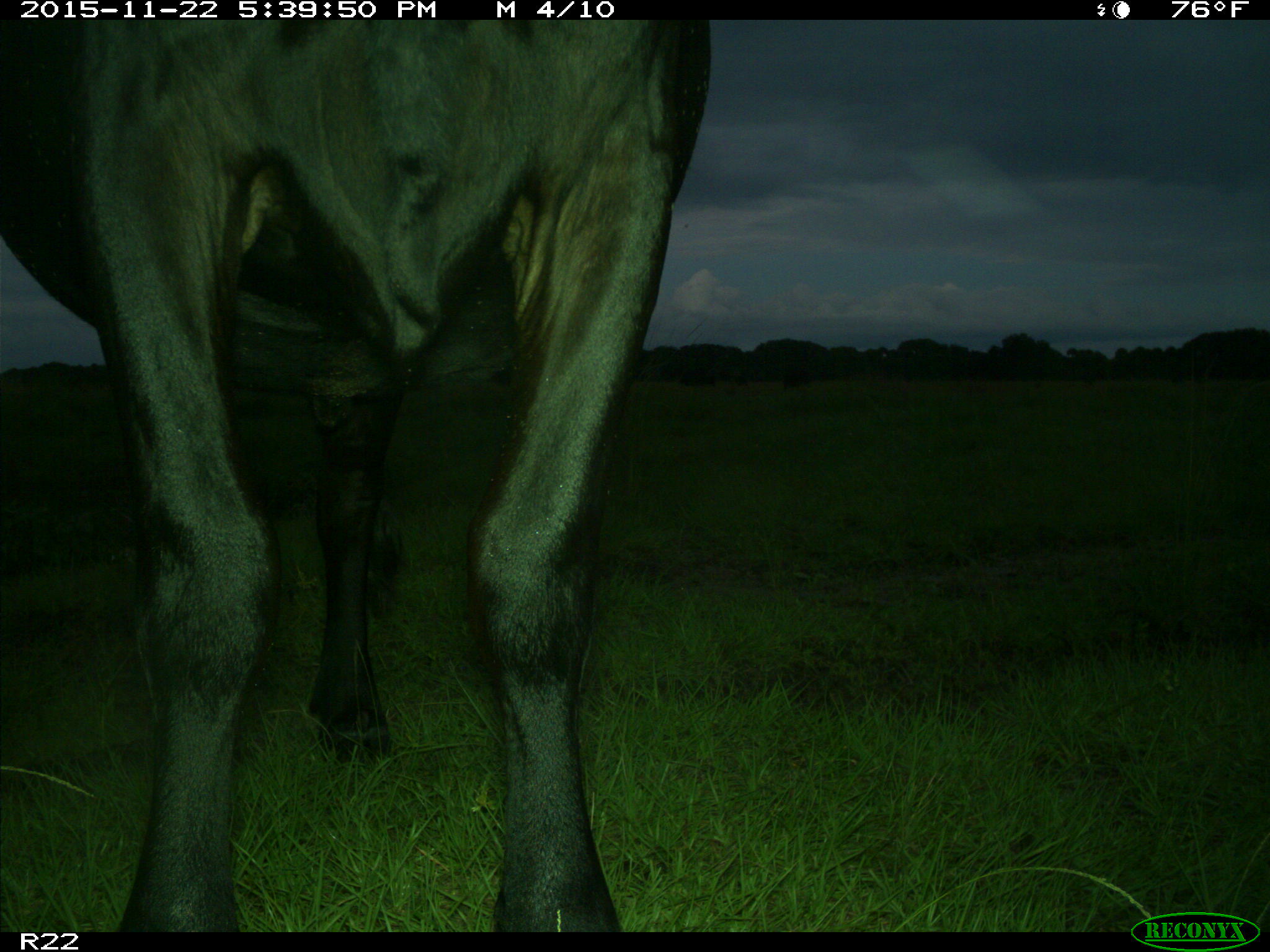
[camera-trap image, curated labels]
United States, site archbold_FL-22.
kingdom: Animalia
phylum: Chordata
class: Mammalia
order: Artiodactyla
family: Bovidae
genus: Bos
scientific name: Bos taurus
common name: domestic cow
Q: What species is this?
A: Bos taurus (domestic cow).